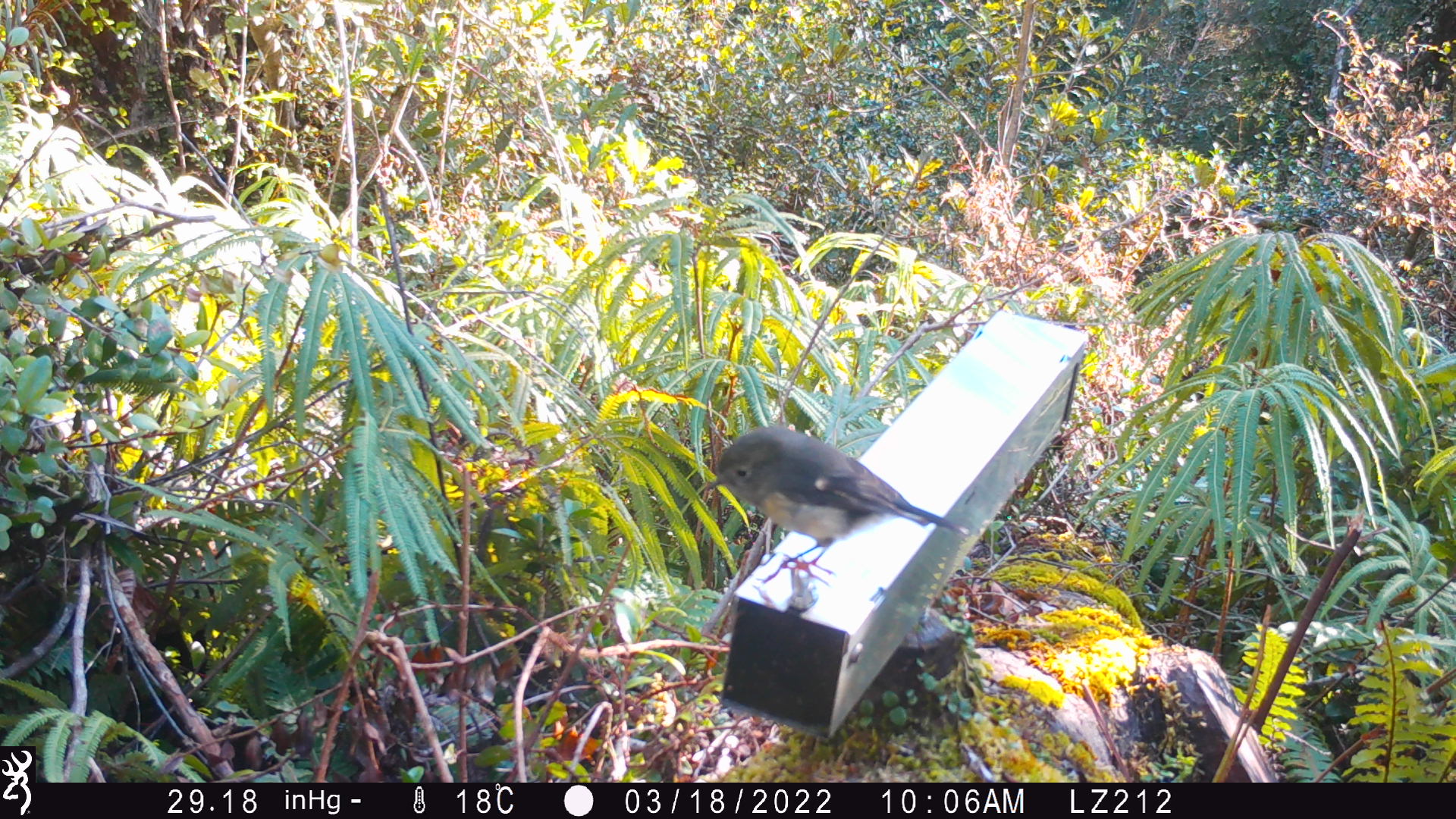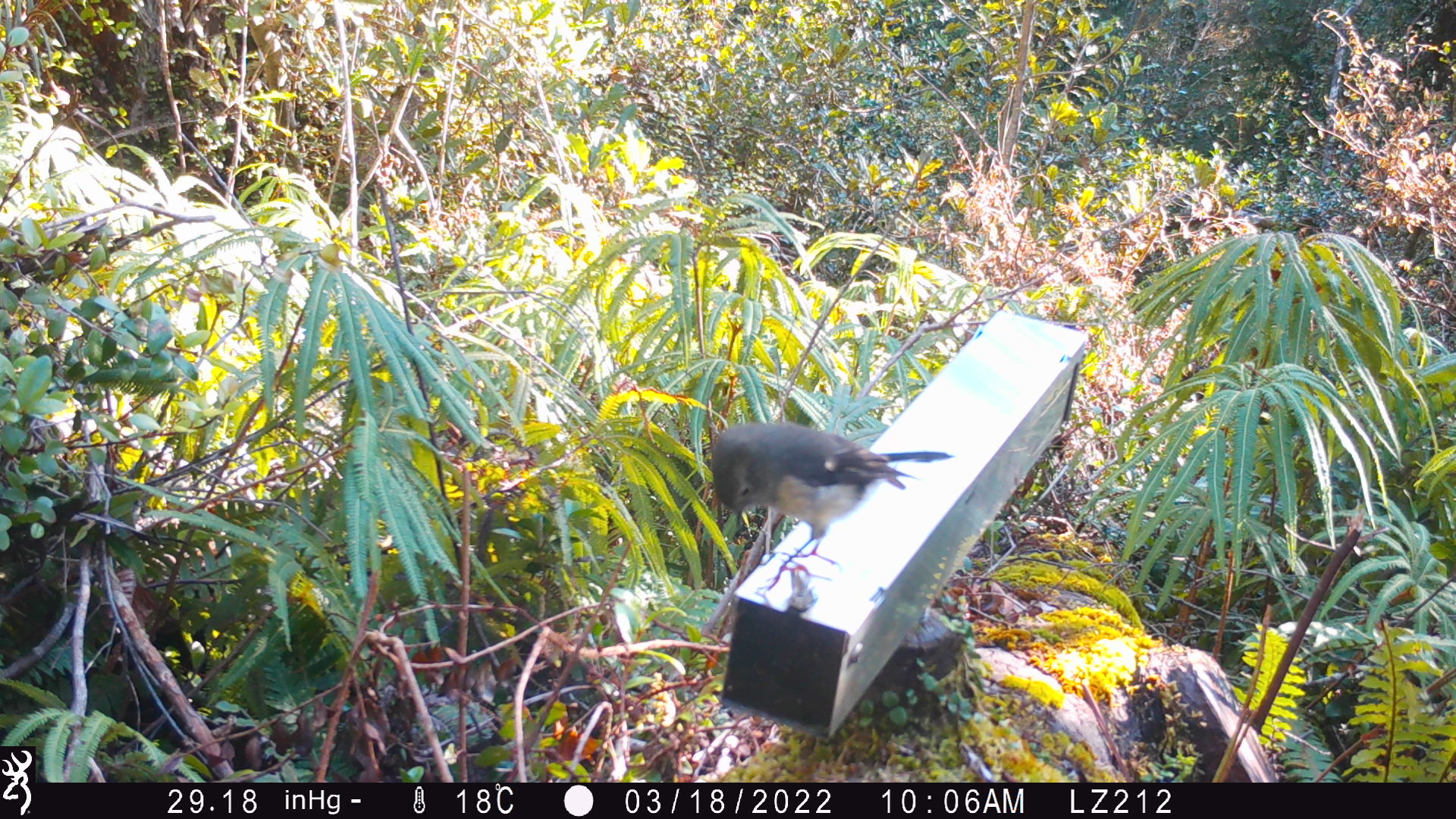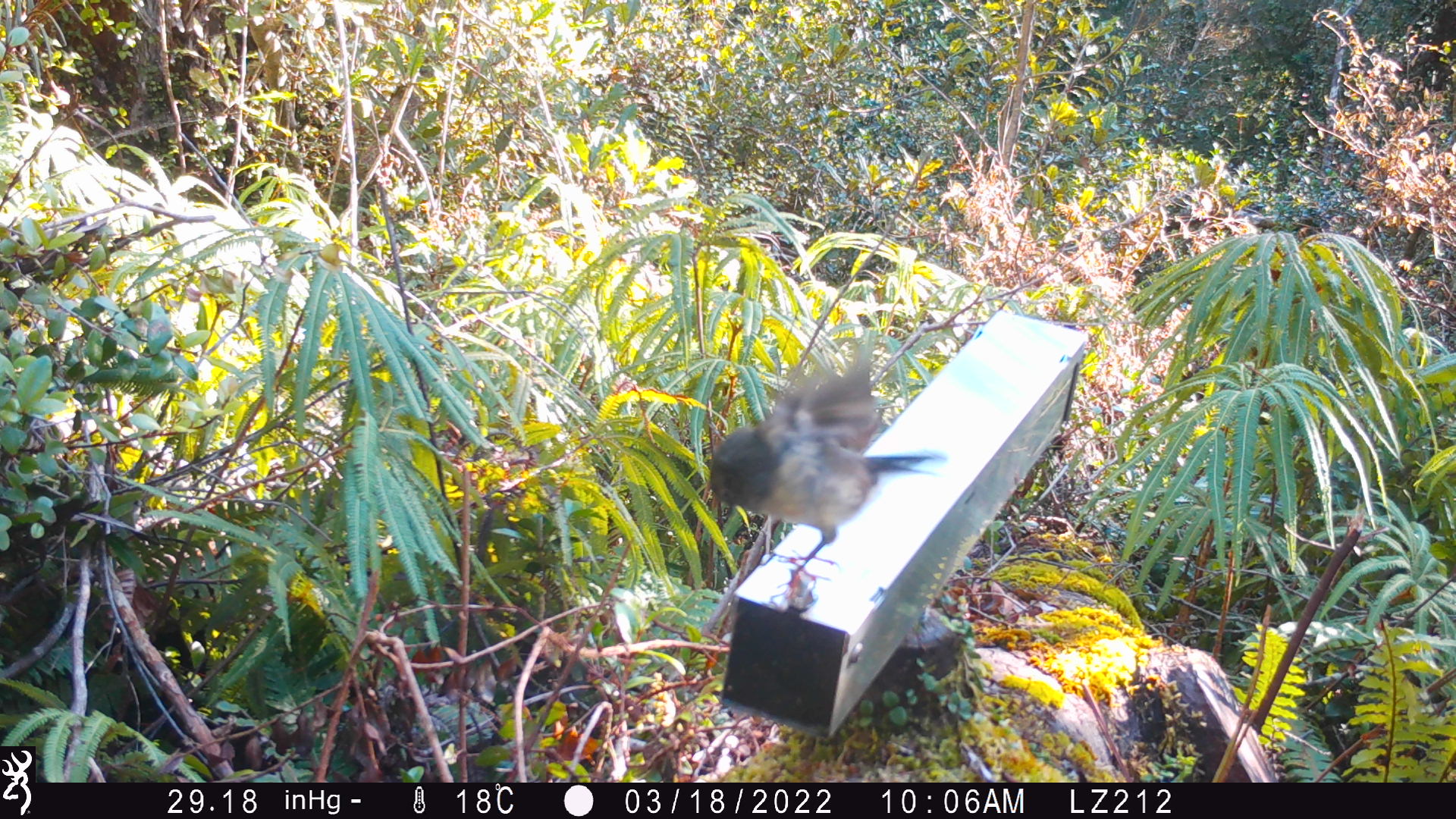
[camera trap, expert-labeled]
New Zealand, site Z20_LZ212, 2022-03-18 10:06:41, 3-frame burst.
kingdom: Animalia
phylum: Chordata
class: Aves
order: Passeriformes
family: Petroicidae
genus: Petroica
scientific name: Petroica macrocephala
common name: tomtit